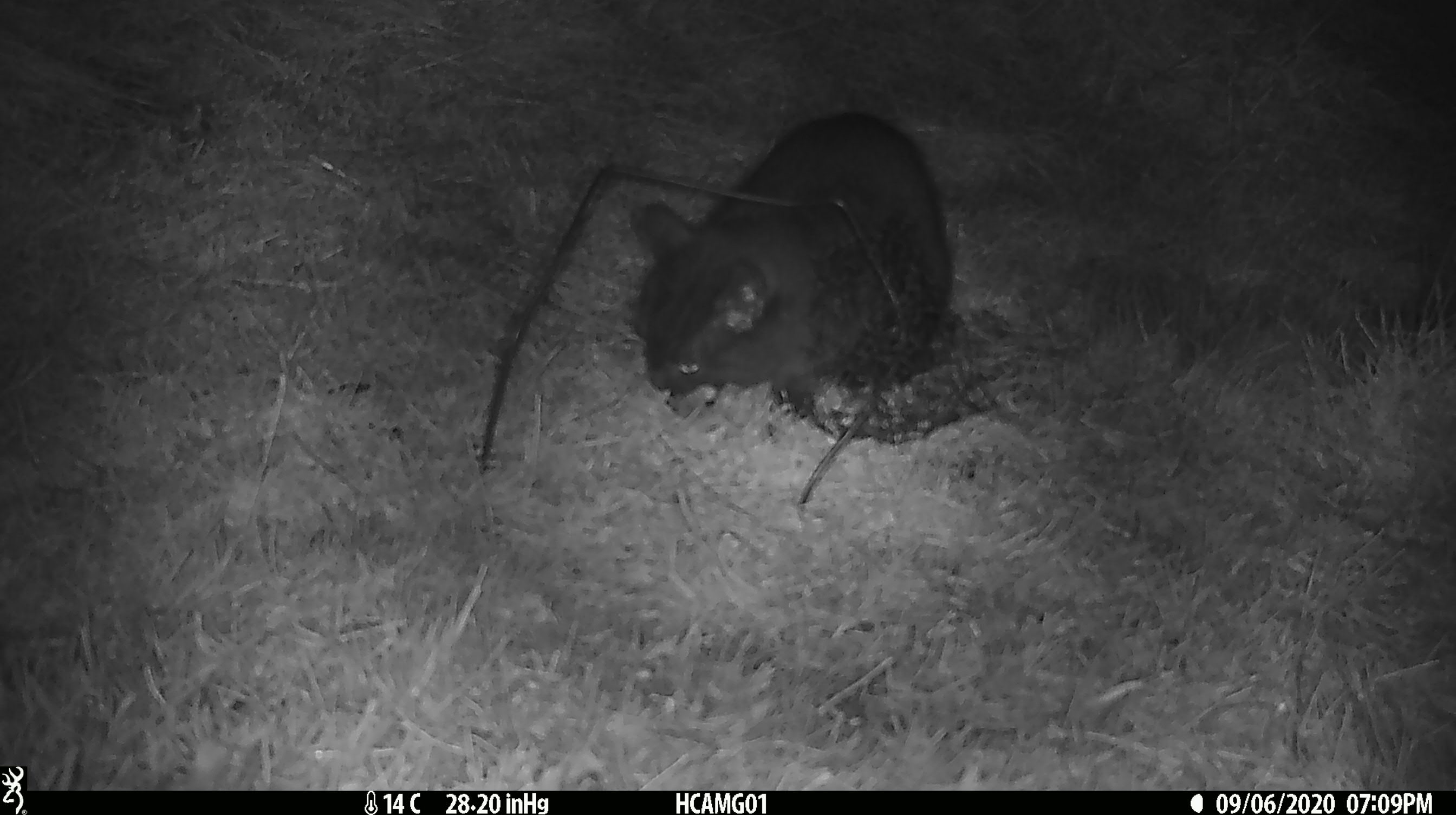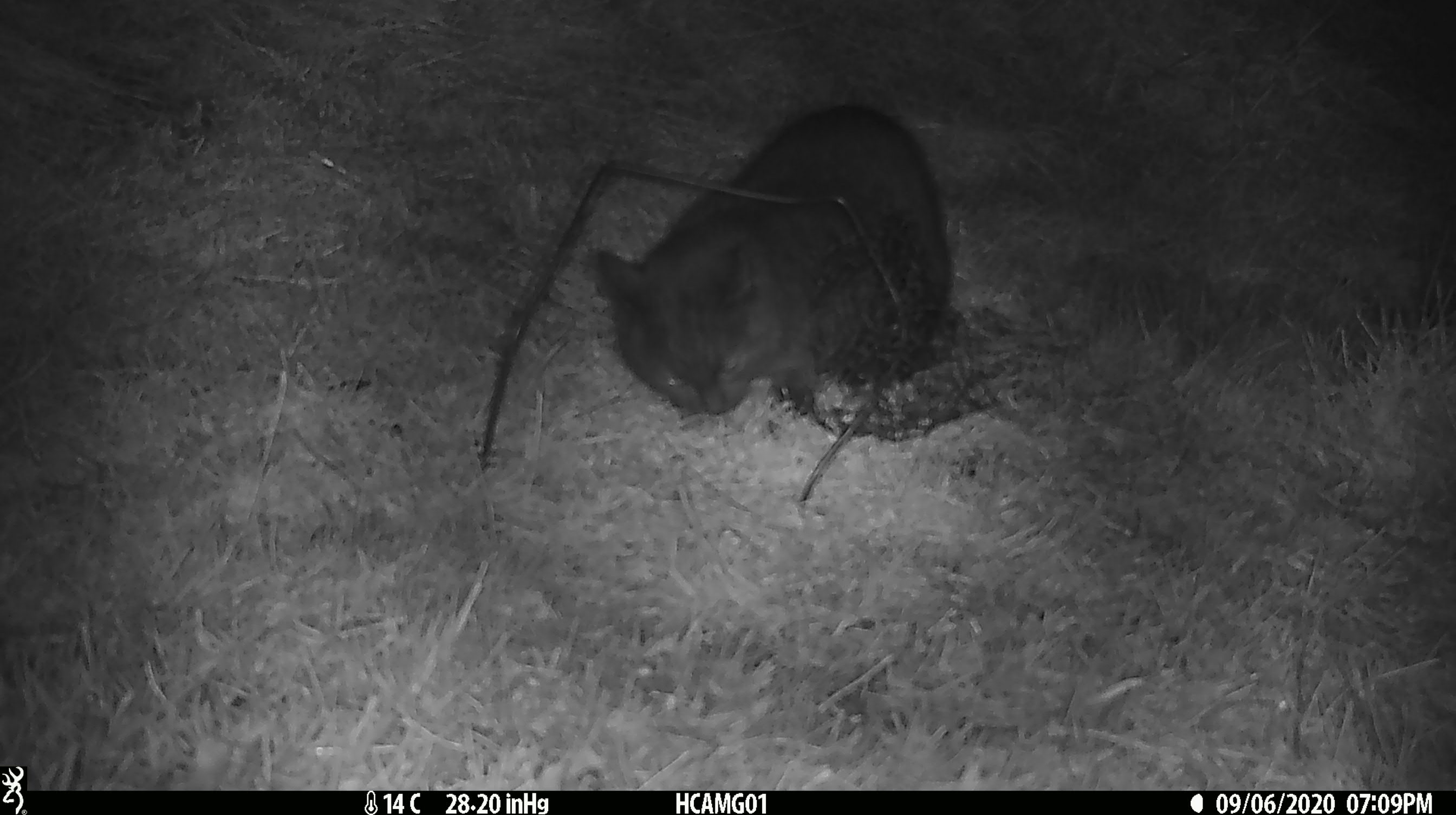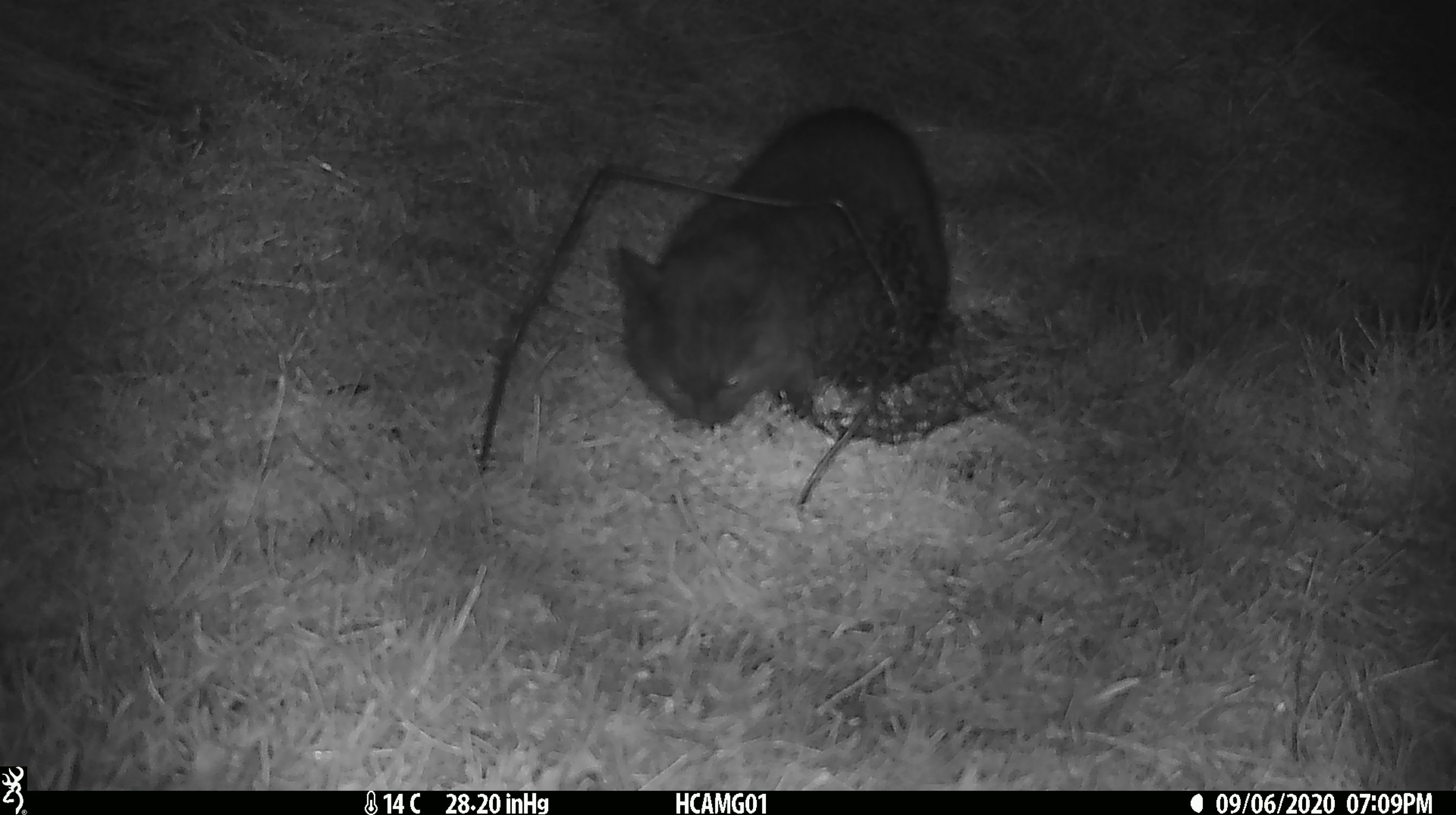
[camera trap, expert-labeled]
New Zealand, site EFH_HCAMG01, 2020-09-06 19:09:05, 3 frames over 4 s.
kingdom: Animalia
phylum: Chordata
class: Mammalia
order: Carnivora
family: Felidae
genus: Felis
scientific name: Felis catus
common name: domestic cat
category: cat